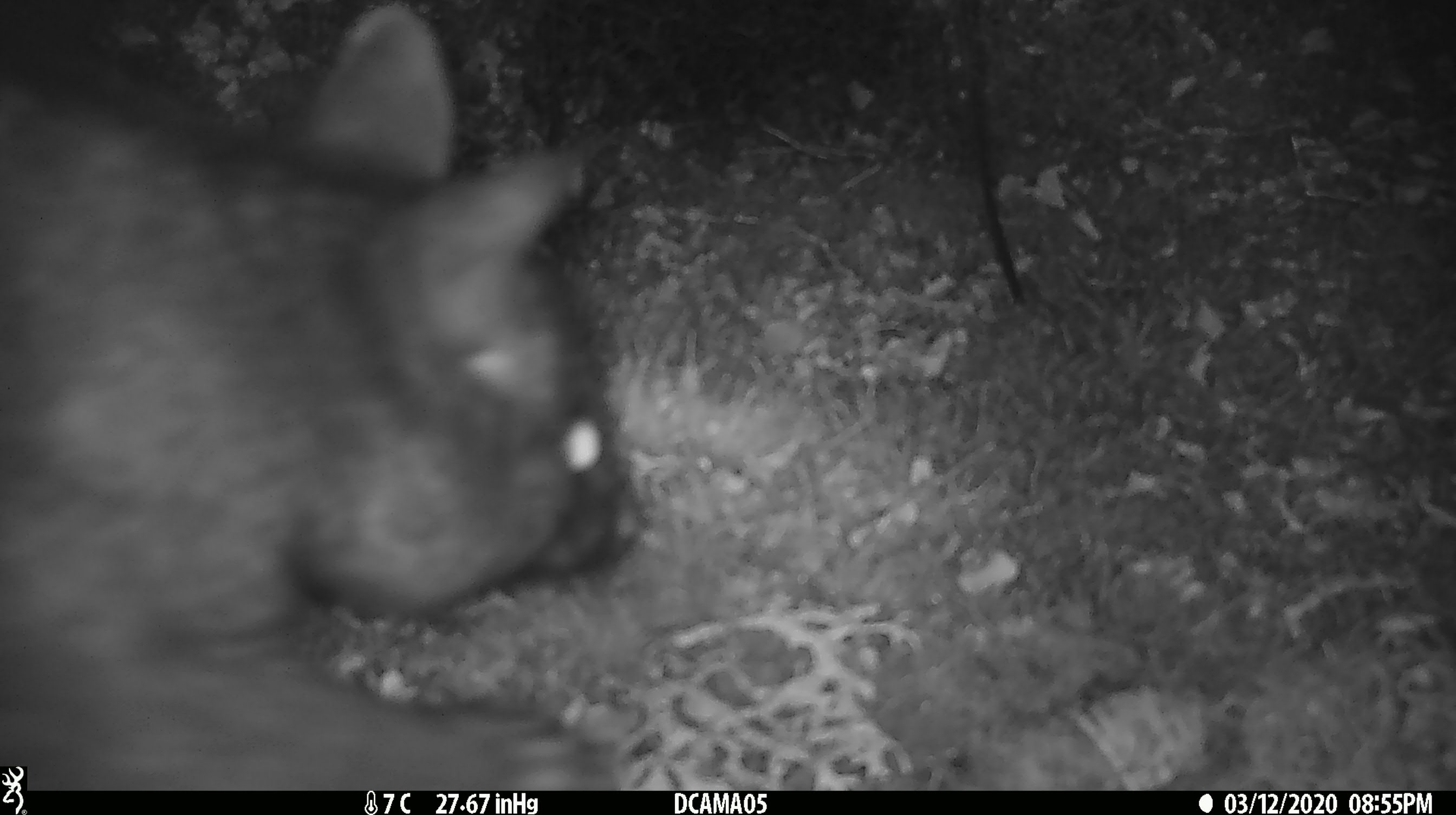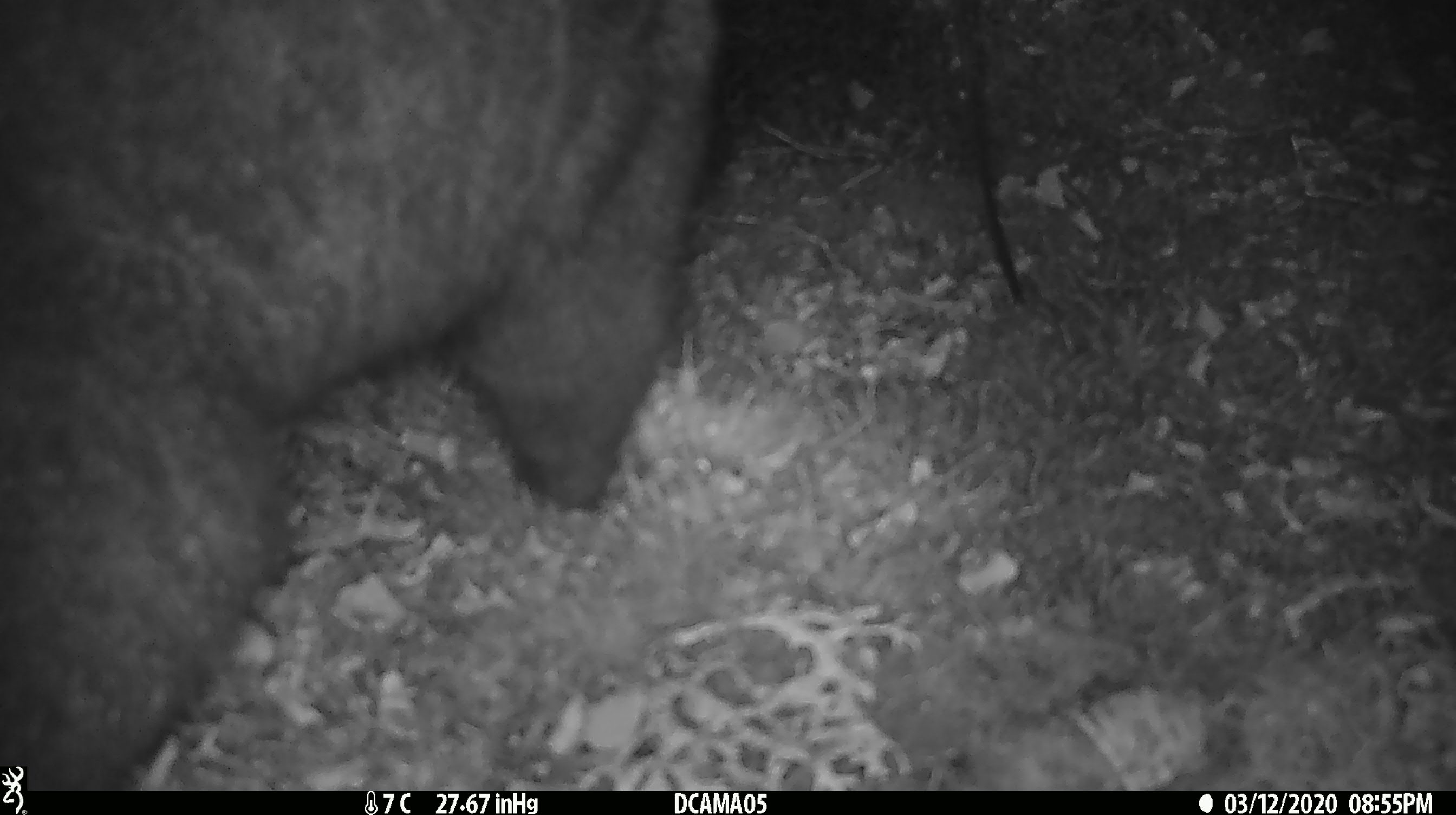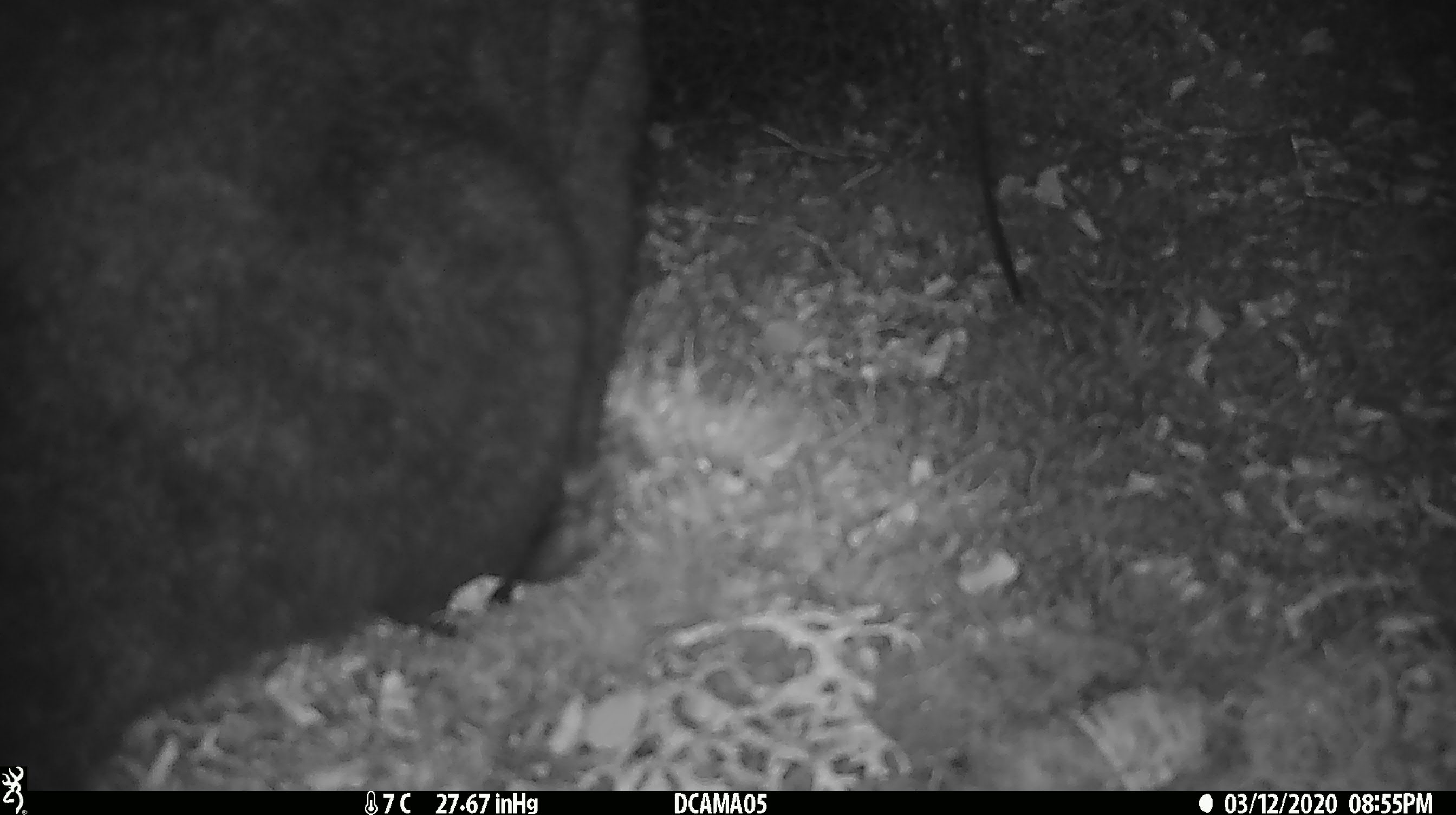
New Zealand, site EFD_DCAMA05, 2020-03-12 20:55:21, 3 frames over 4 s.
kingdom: Animalia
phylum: Chordata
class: Mammalia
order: Diprotodontia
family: Phalangeridae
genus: Trichosurus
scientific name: Trichosurus vulpecula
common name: common brushtail possum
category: possum